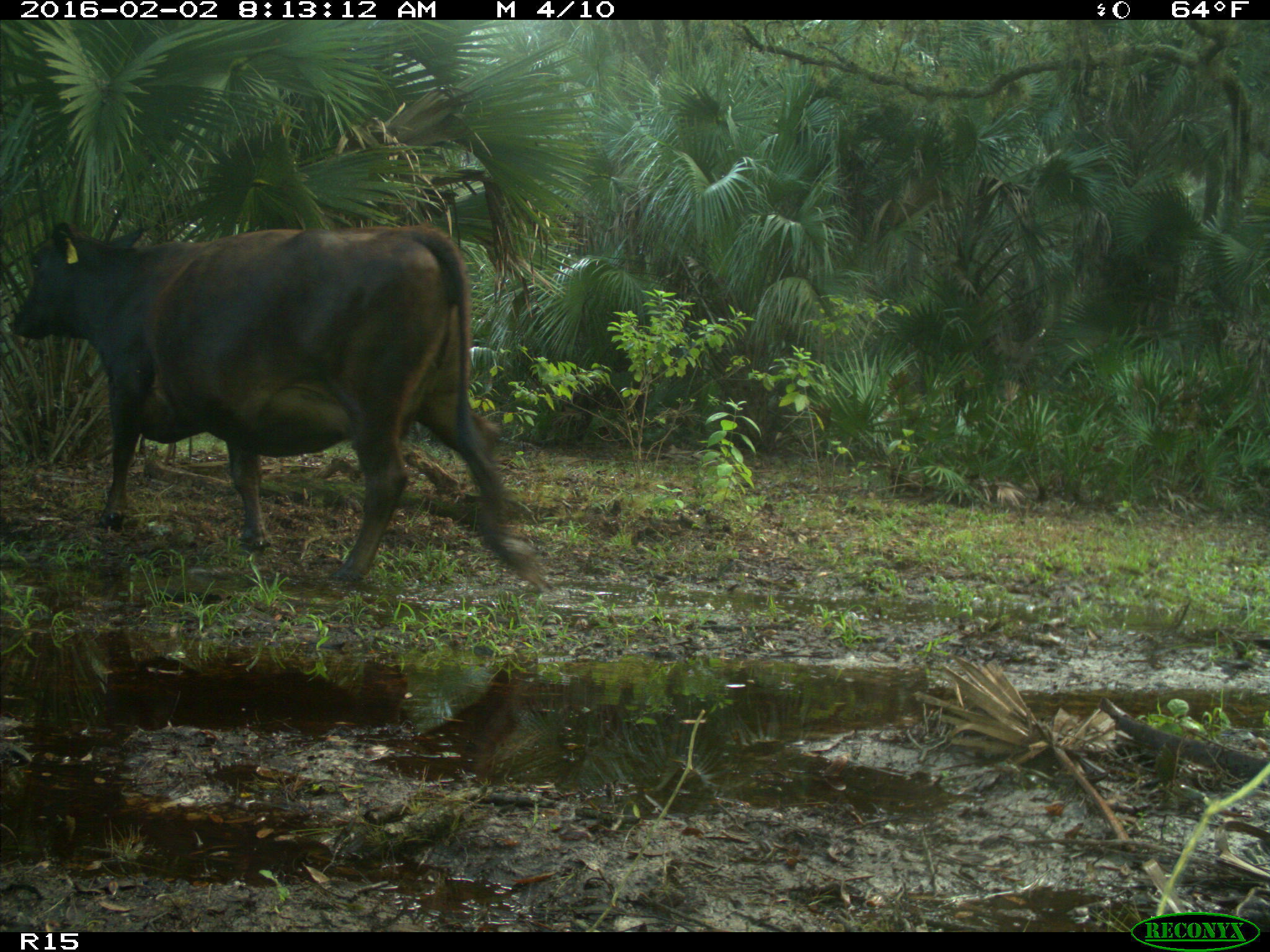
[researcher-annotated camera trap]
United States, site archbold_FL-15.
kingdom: Animalia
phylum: Chordata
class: Mammalia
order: Artiodactyla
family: Bovidae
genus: Bos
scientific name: Bos taurus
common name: domestic cow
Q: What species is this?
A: Bos taurus (domestic cow).